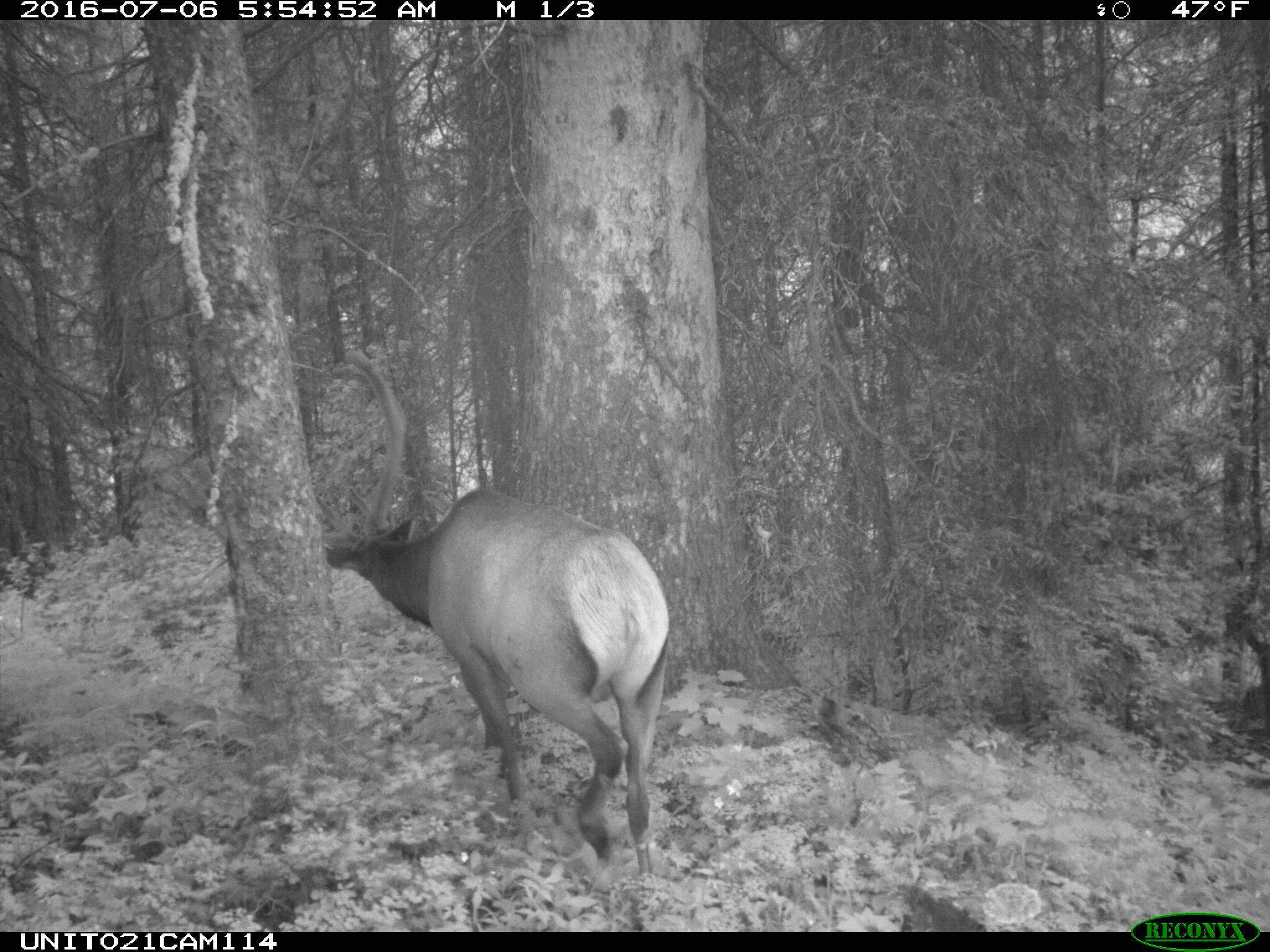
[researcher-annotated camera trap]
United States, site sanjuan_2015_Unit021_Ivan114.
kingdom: Animalia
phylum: Chordata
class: Mammalia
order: Artiodactyla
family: Cervidae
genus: Cervus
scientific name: Cervus elaphus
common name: red deer